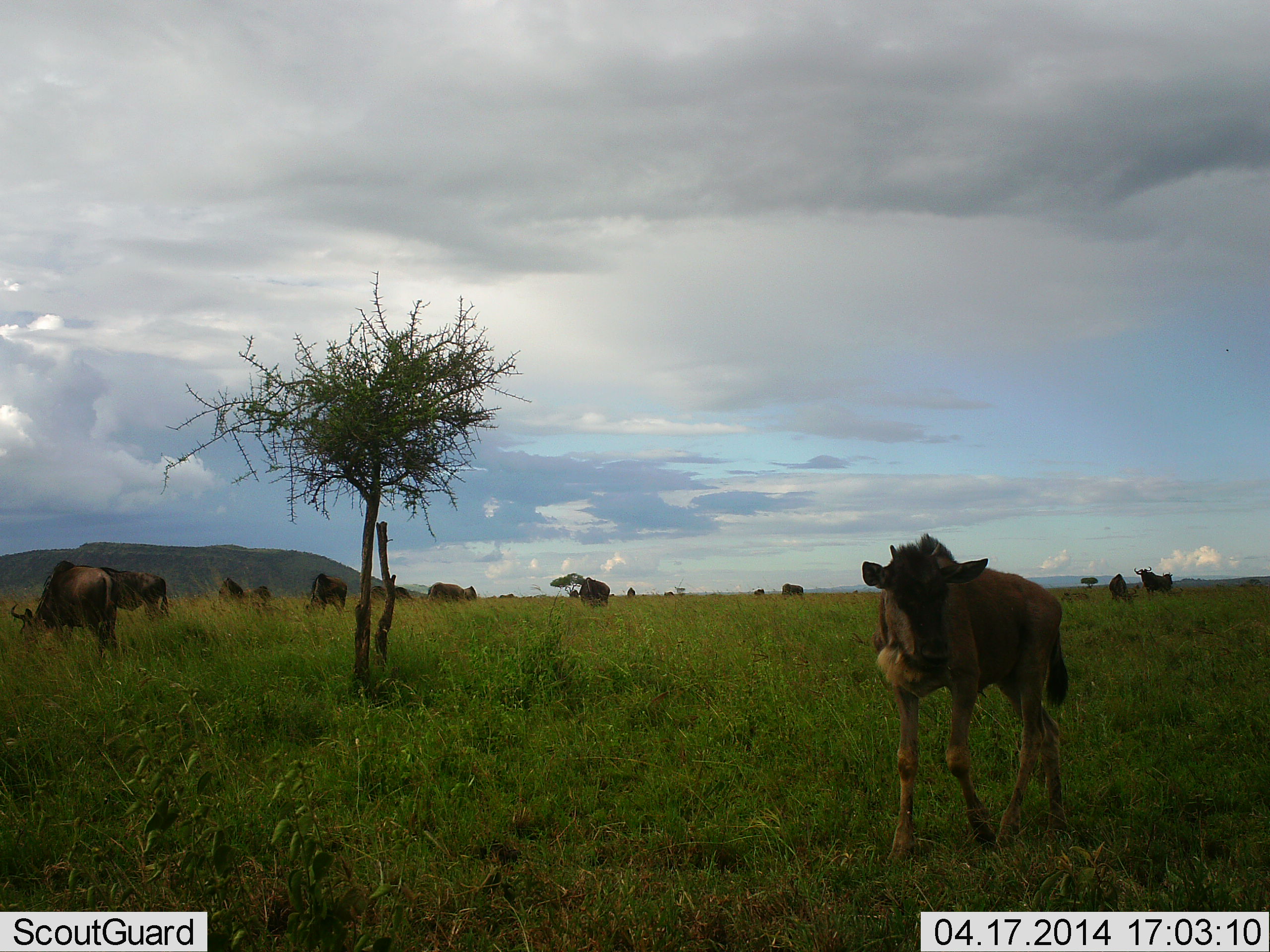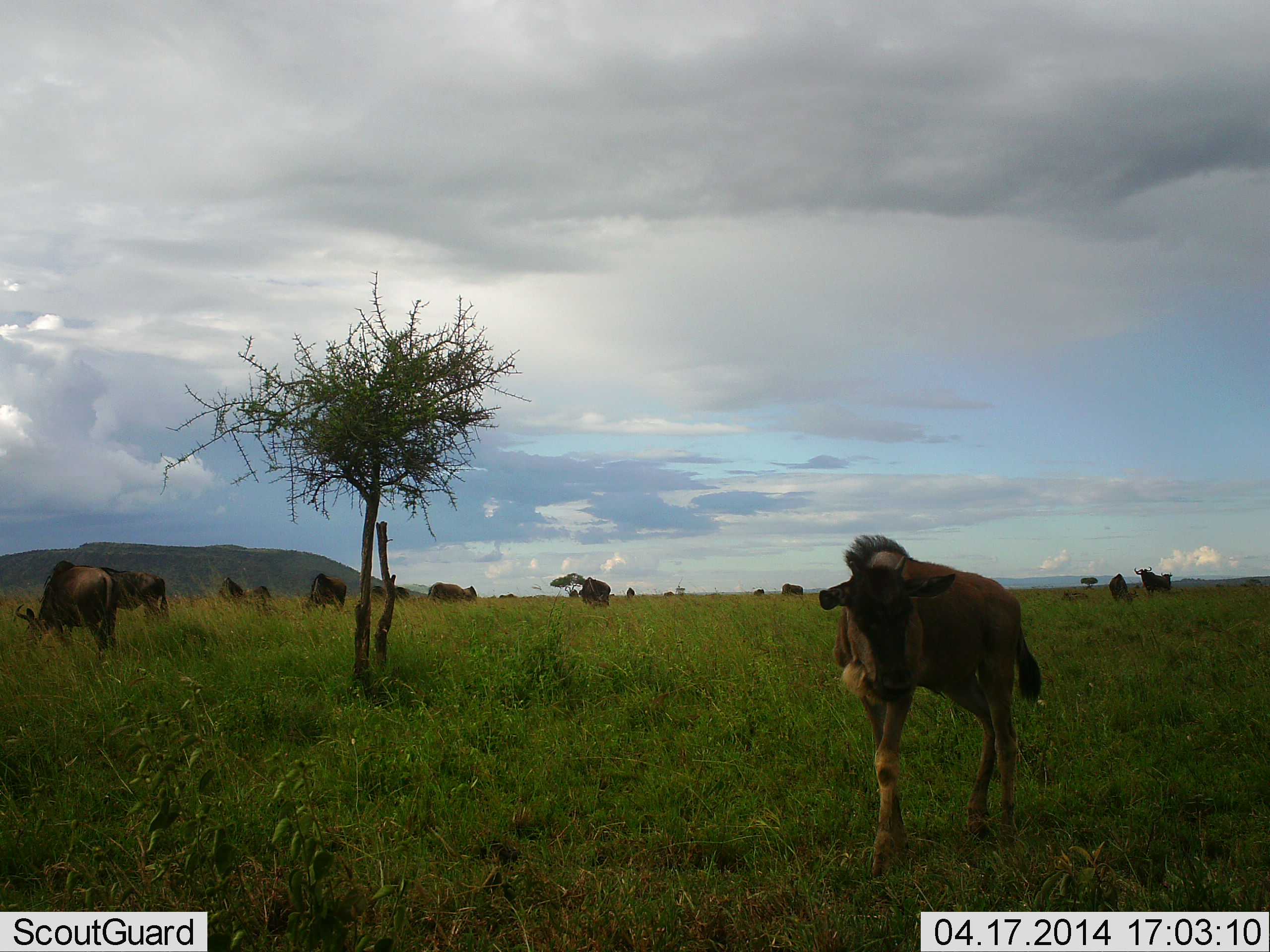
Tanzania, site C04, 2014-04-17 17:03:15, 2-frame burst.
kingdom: Animalia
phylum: Chordata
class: Mammalia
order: Artiodactyla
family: Bovidae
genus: Connochaetes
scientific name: Connochaetes taurinus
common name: blue wildebeest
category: wildebeest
Wildebeest (blue wildebeest) (Connochaetes taurinus), count 11-50. Behavior (volunteer vote fractions): standing 70%, resting 10%, moving 70%, interacting 0%. Young present (vote fraction): 80%. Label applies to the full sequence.